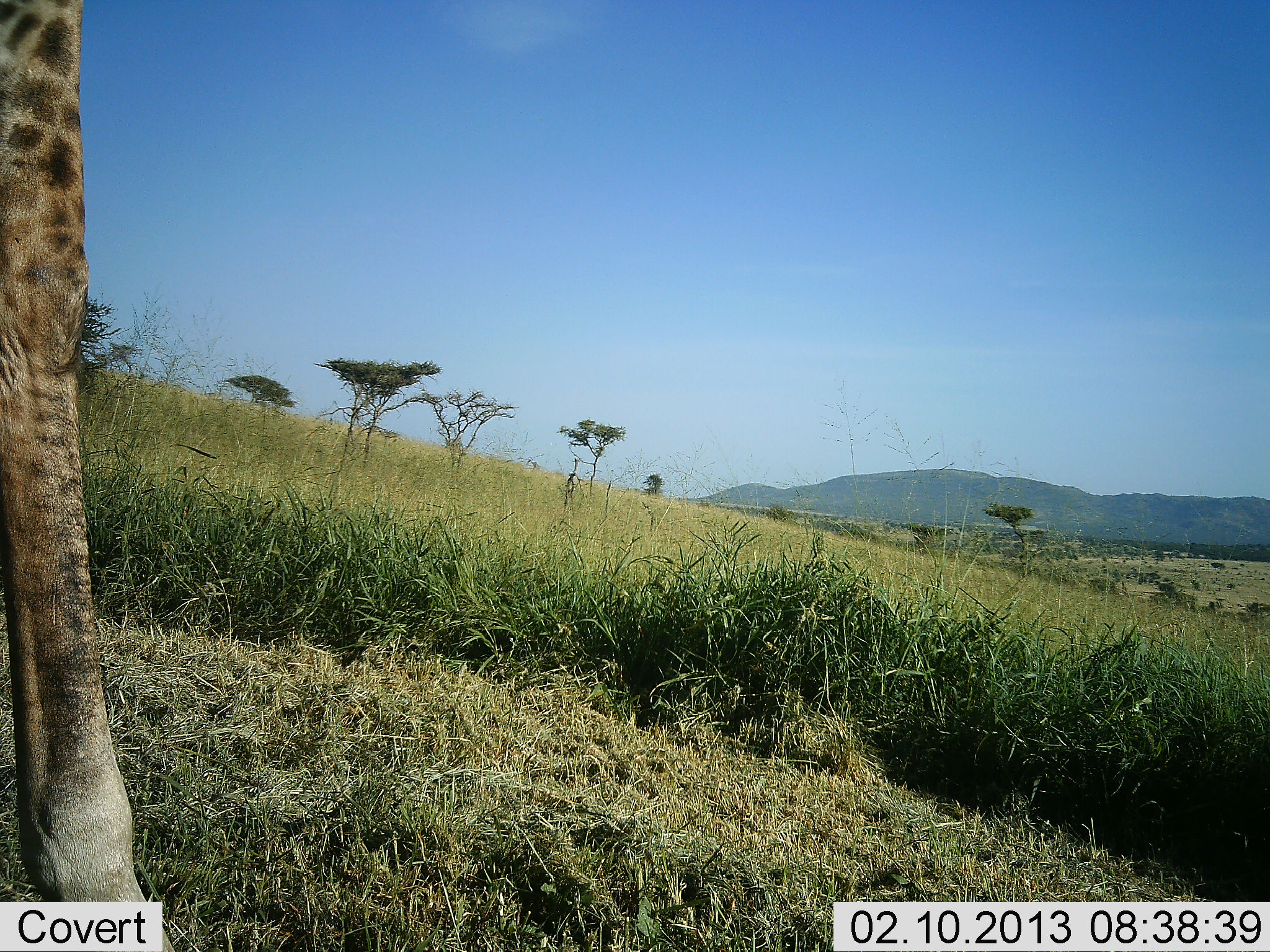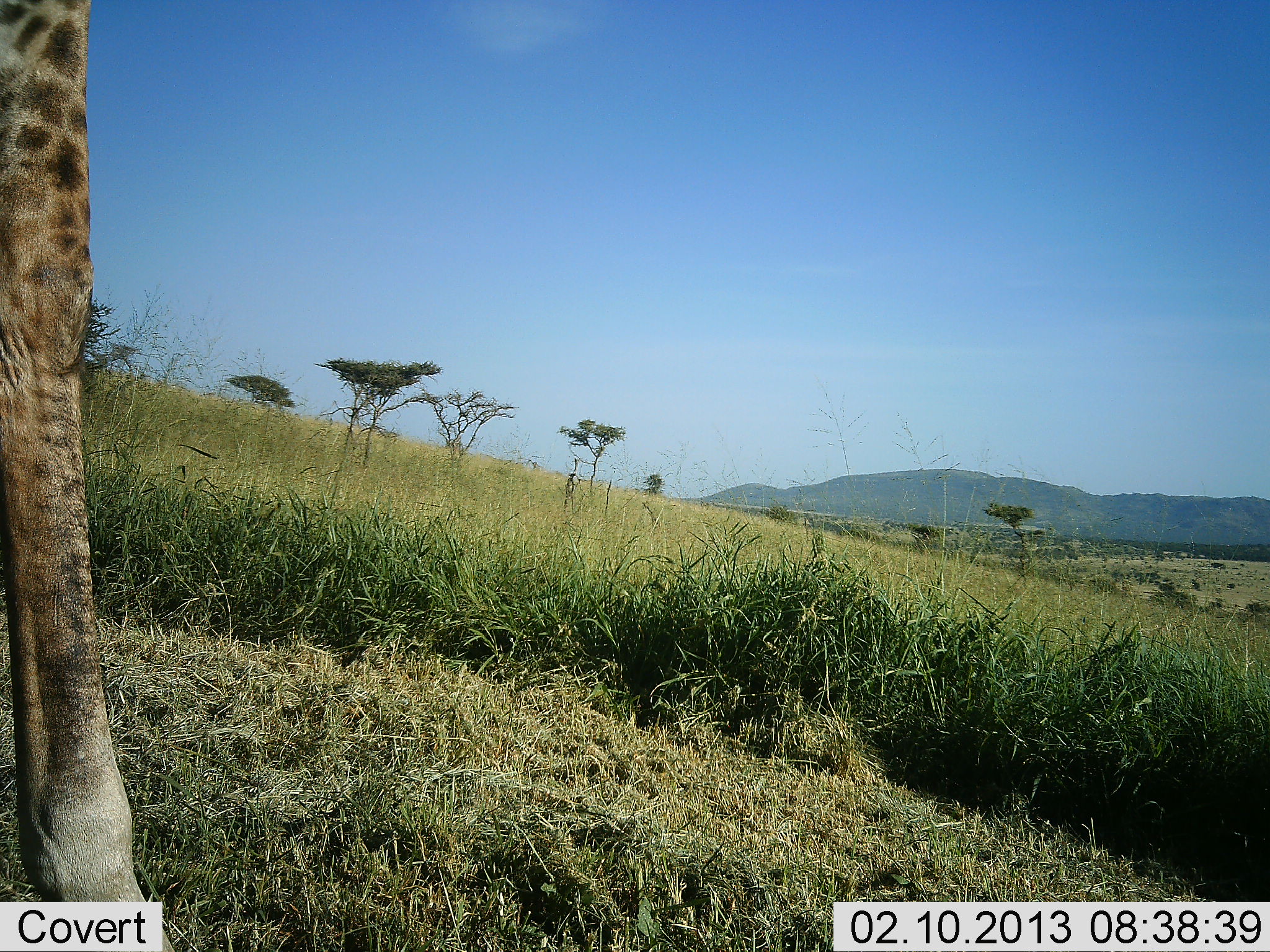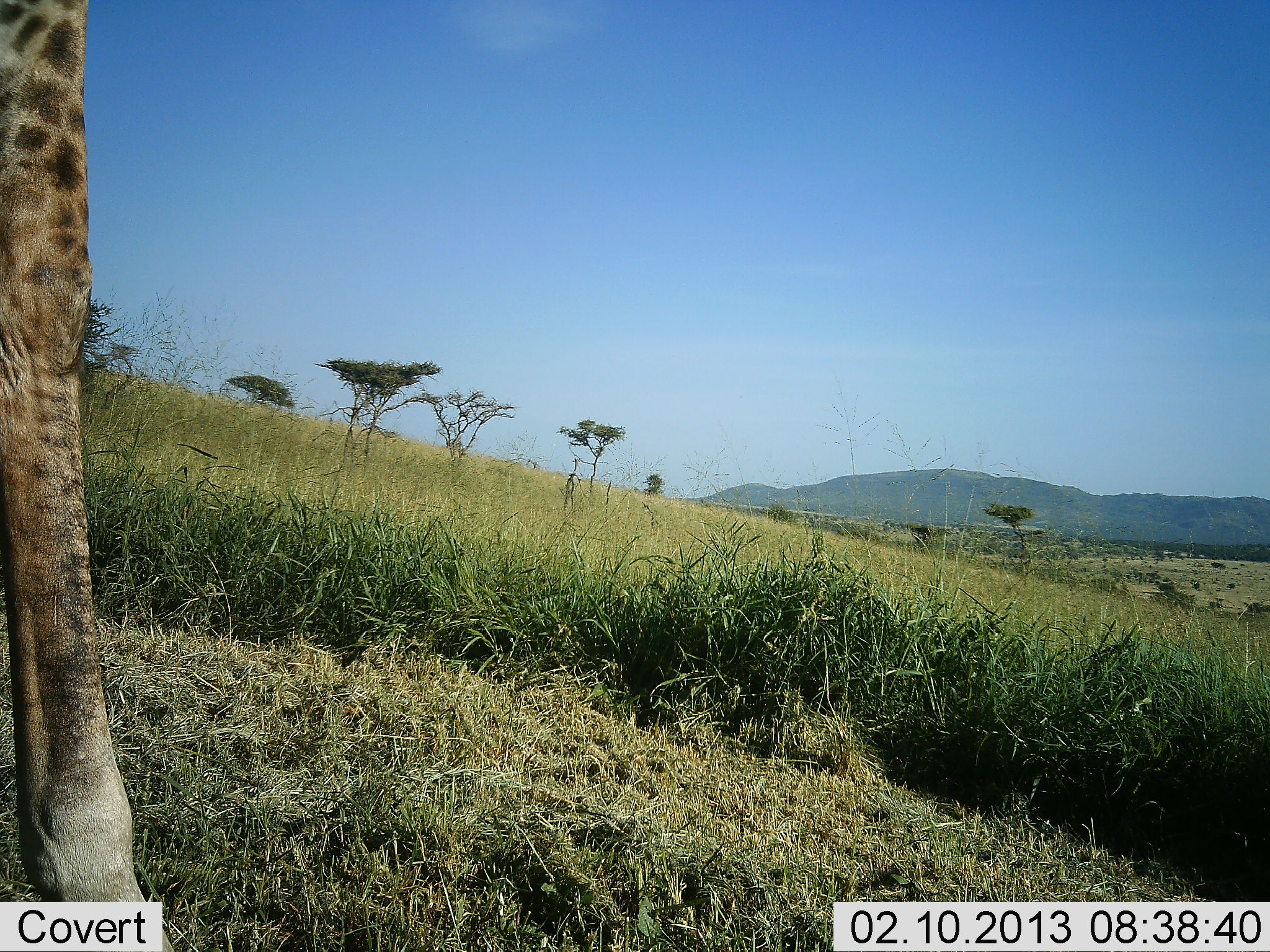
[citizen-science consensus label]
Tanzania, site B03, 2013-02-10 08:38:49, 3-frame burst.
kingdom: Animalia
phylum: Chordata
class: Mammalia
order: Artiodactyla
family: Giraffidae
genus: Giraffa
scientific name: Giraffa camelopardalis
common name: giraffe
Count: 1.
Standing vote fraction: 96%.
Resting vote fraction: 0%.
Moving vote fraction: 4%.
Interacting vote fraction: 0%.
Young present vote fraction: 0%.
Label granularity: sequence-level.